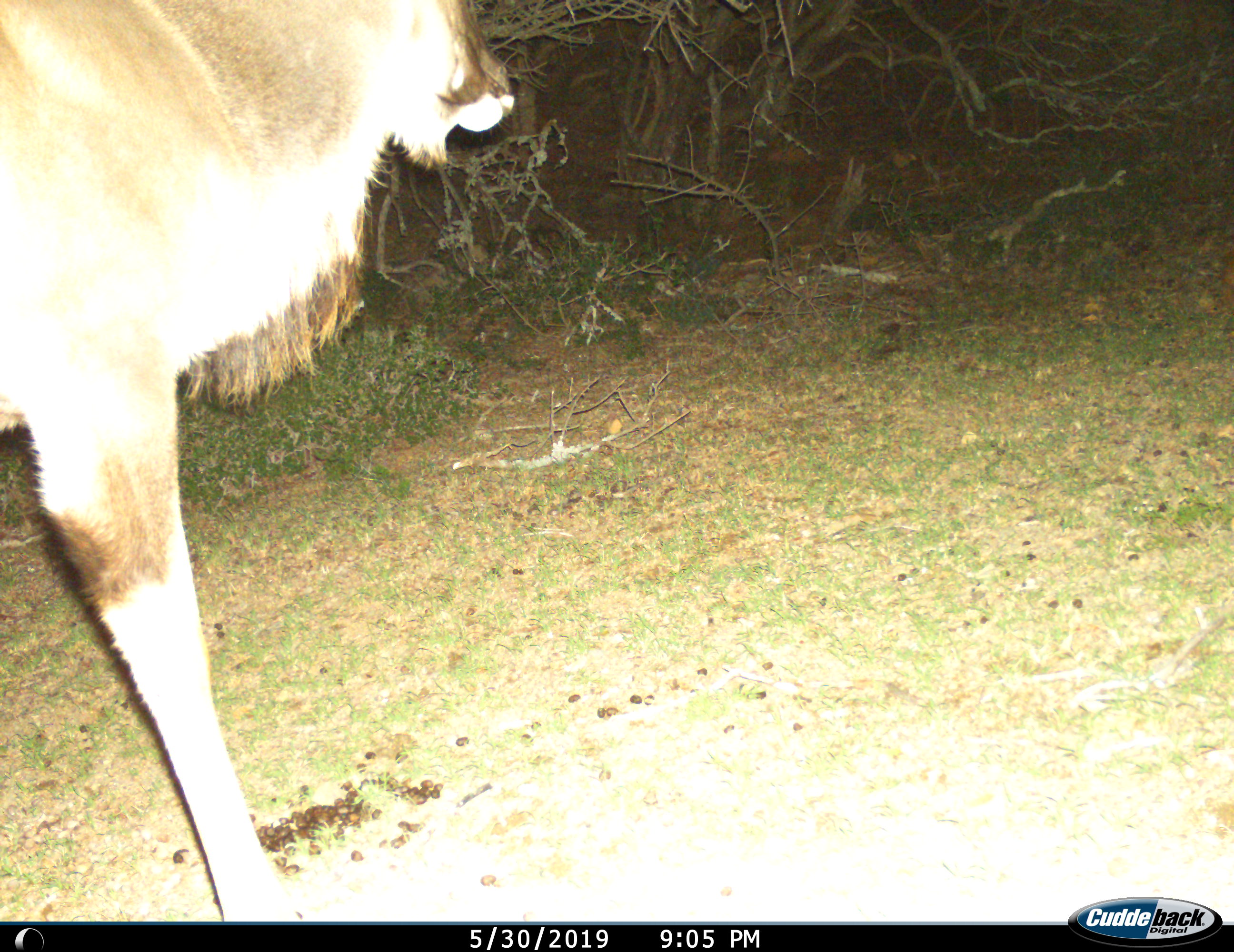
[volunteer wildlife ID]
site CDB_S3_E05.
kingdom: Animalia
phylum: Chordata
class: Mammalia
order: Artiodactyla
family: Bovidae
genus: Tragelaphus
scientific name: Tragelaphus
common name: kudu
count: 1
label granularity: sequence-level